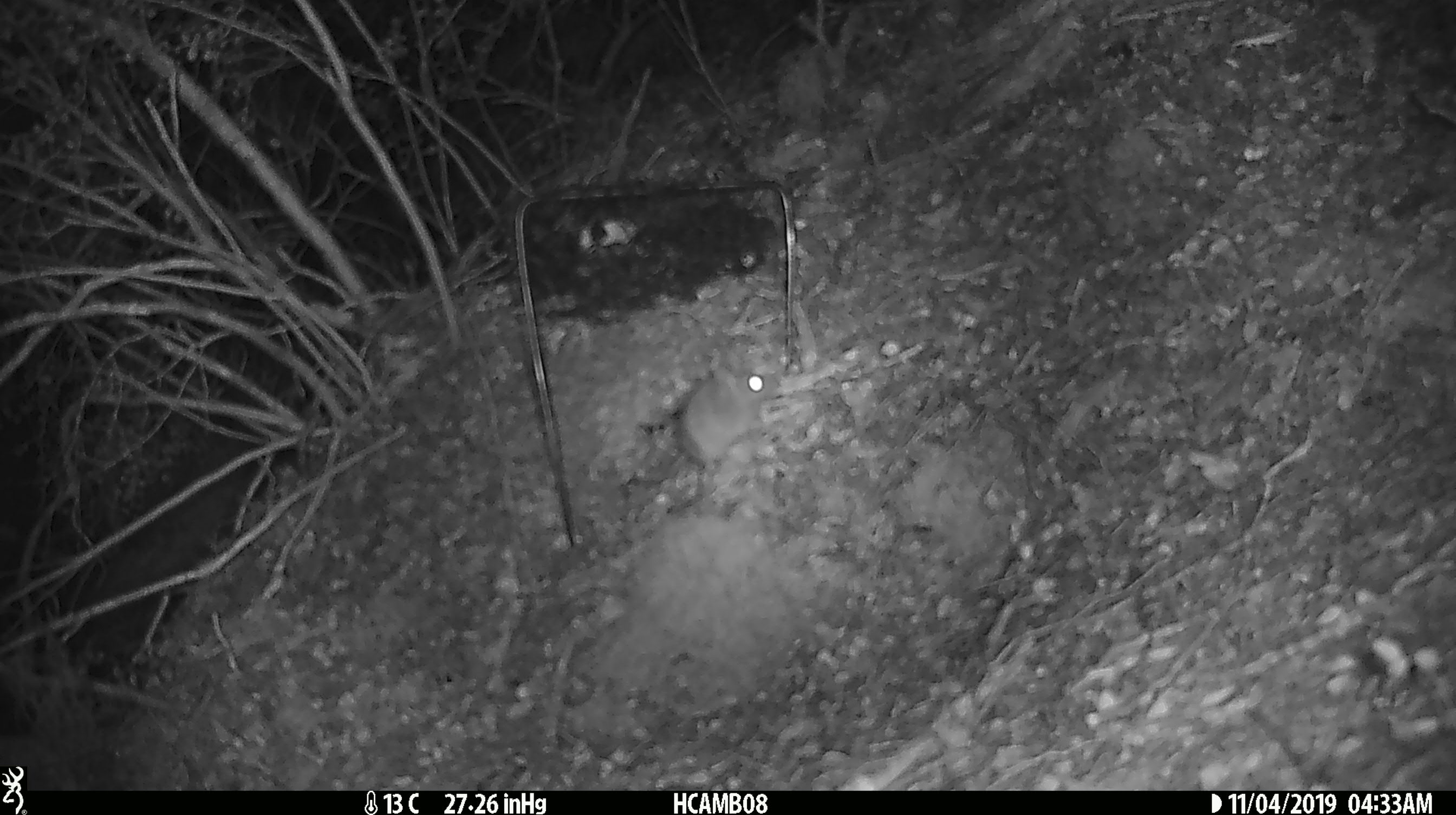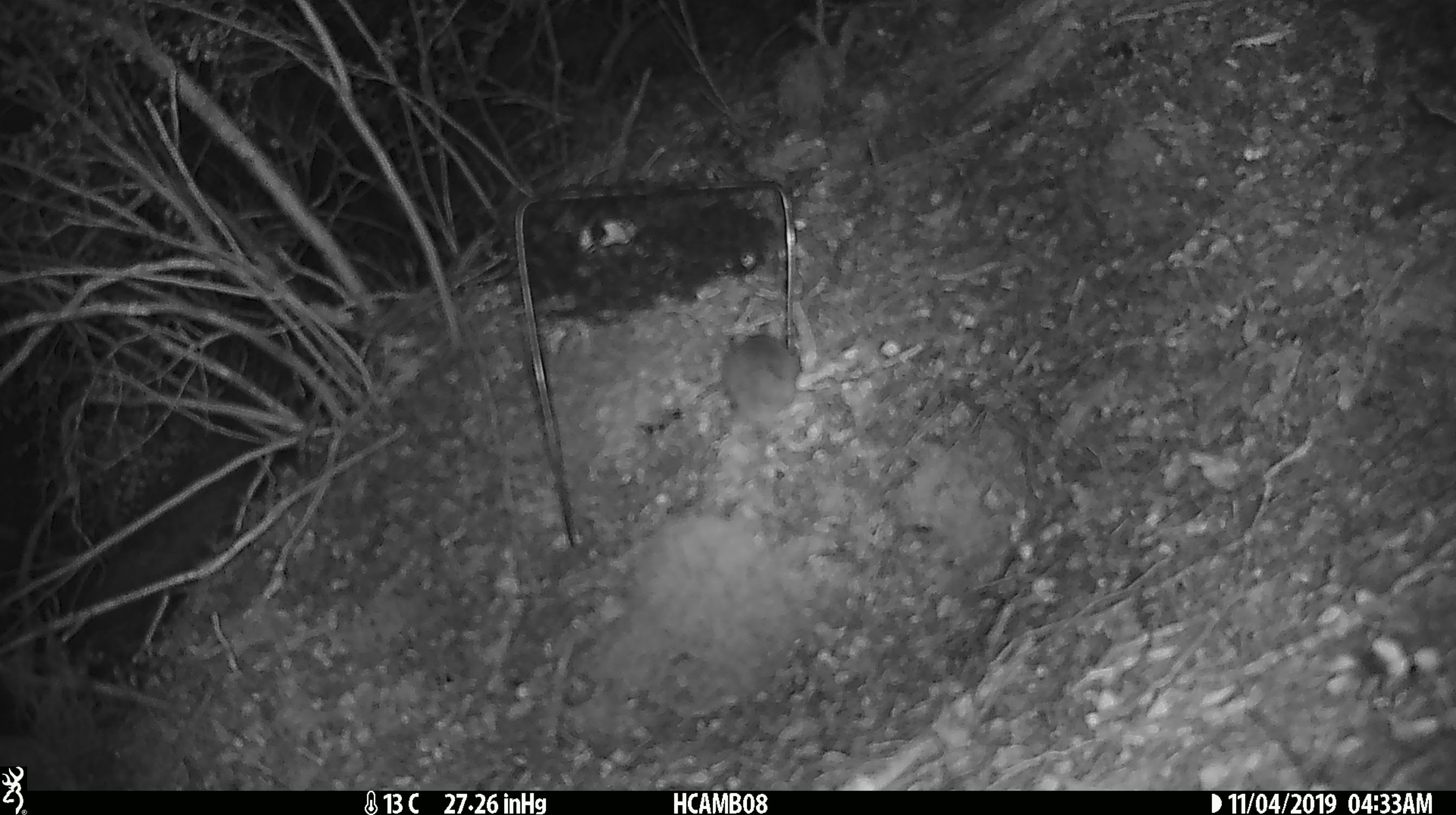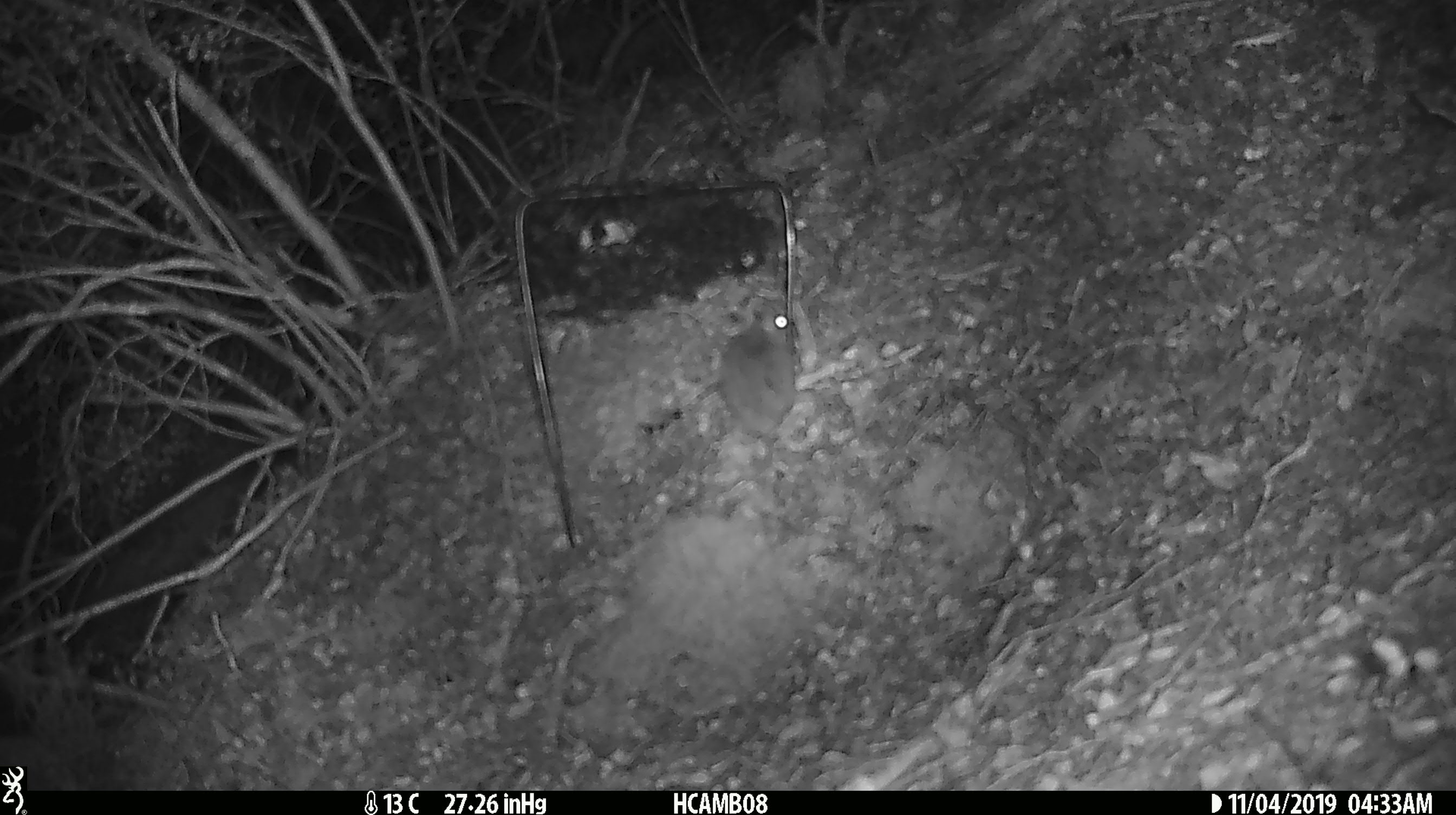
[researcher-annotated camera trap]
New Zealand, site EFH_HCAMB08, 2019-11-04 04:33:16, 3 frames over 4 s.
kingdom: Animalia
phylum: Chordata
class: Mammalia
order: Rodentia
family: Muridae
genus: Mus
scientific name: Mus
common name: mouse